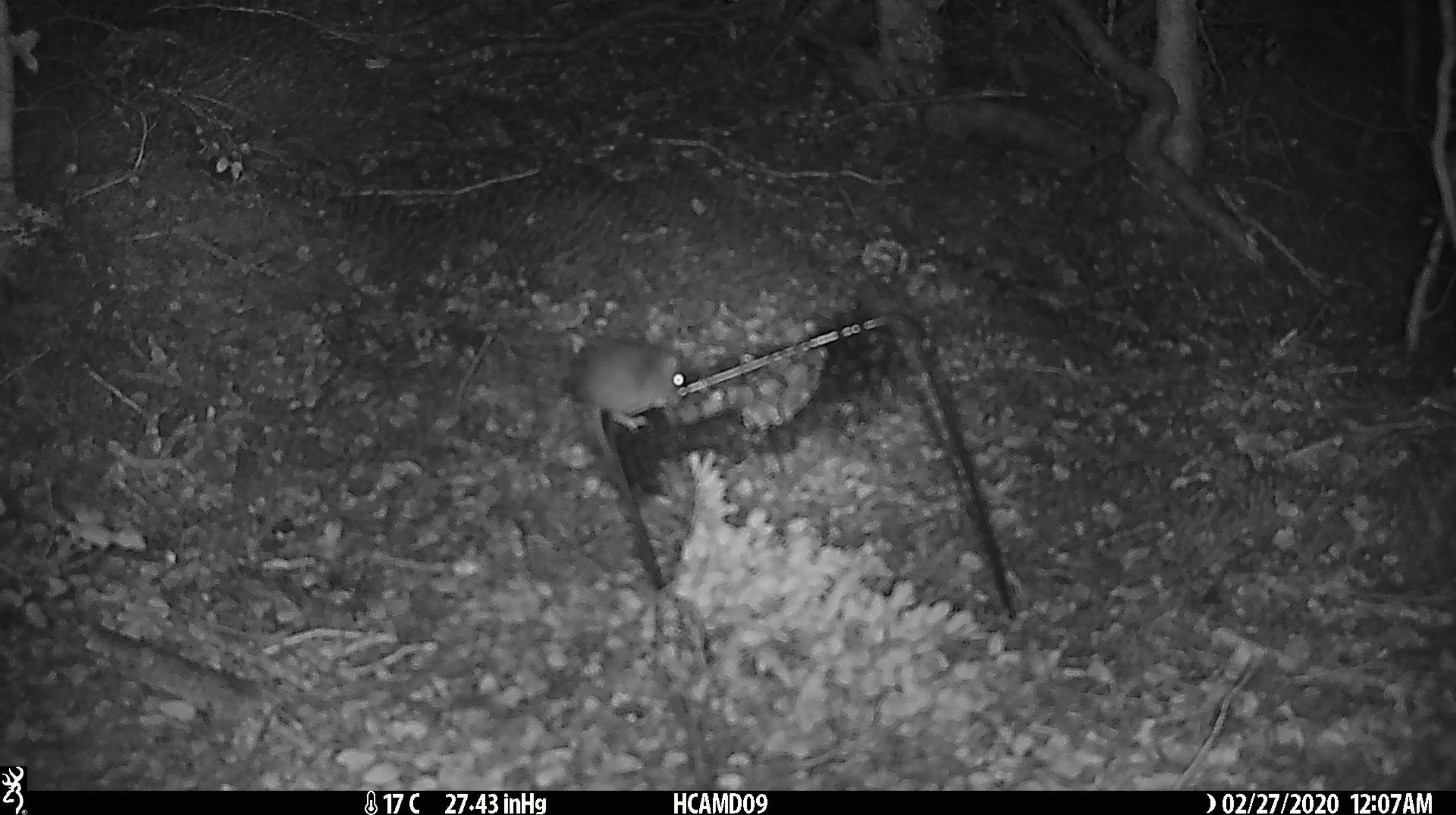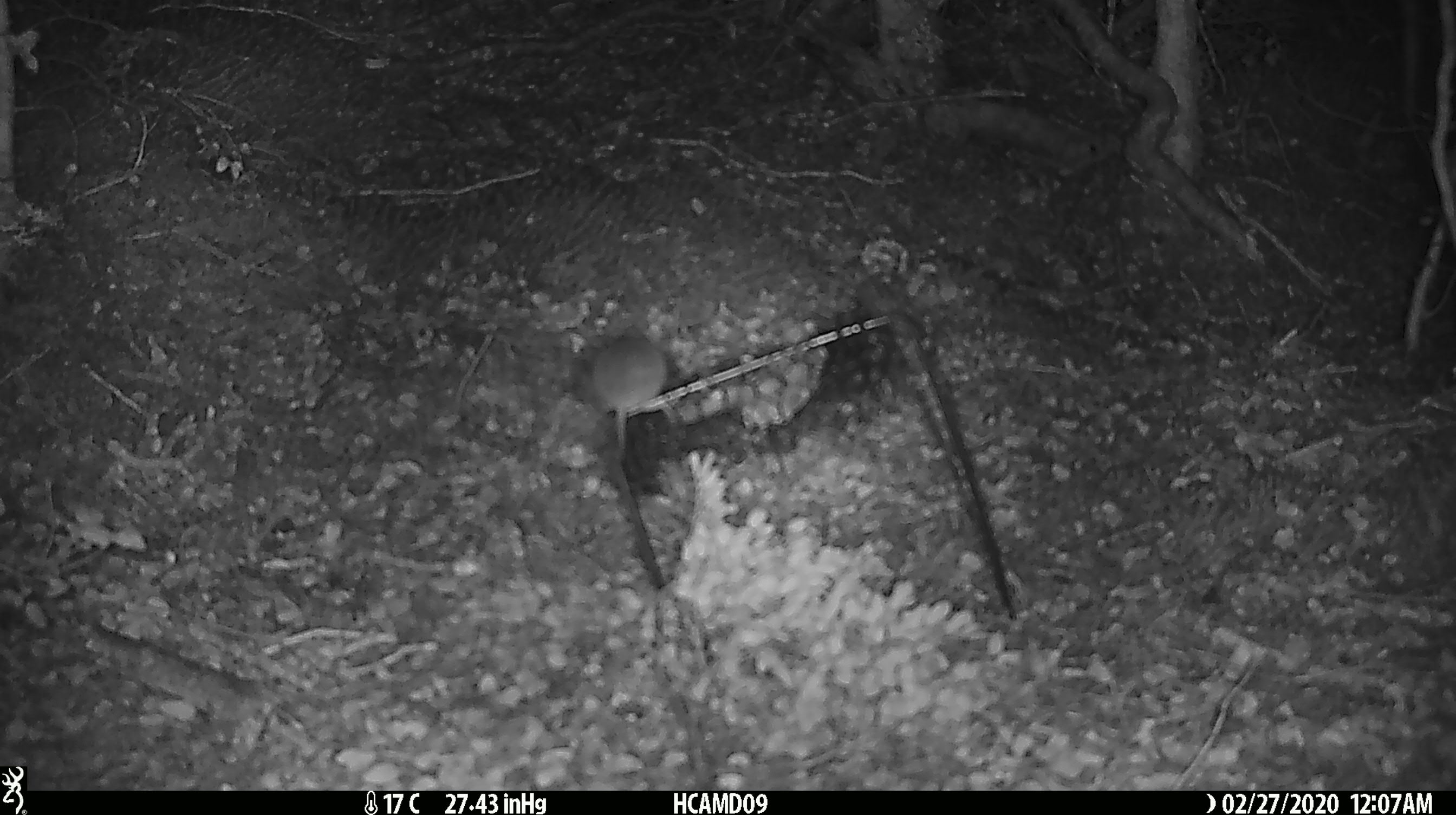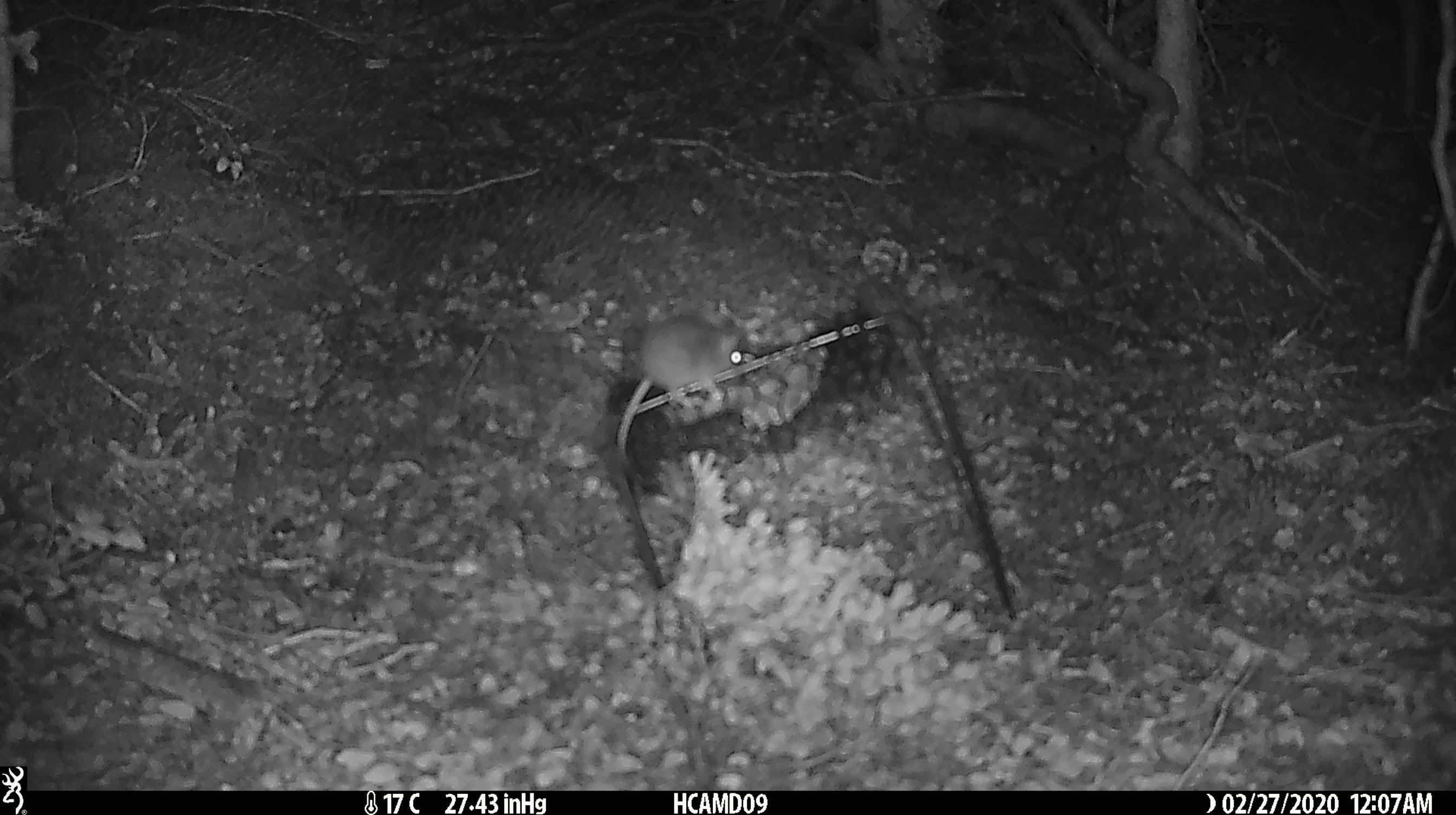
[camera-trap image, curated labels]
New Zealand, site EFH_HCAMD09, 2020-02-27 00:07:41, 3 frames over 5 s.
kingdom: Animalia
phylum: Chordata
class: Mammalia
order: Rodentia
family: Muridae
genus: Mus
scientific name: Mus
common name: mouse